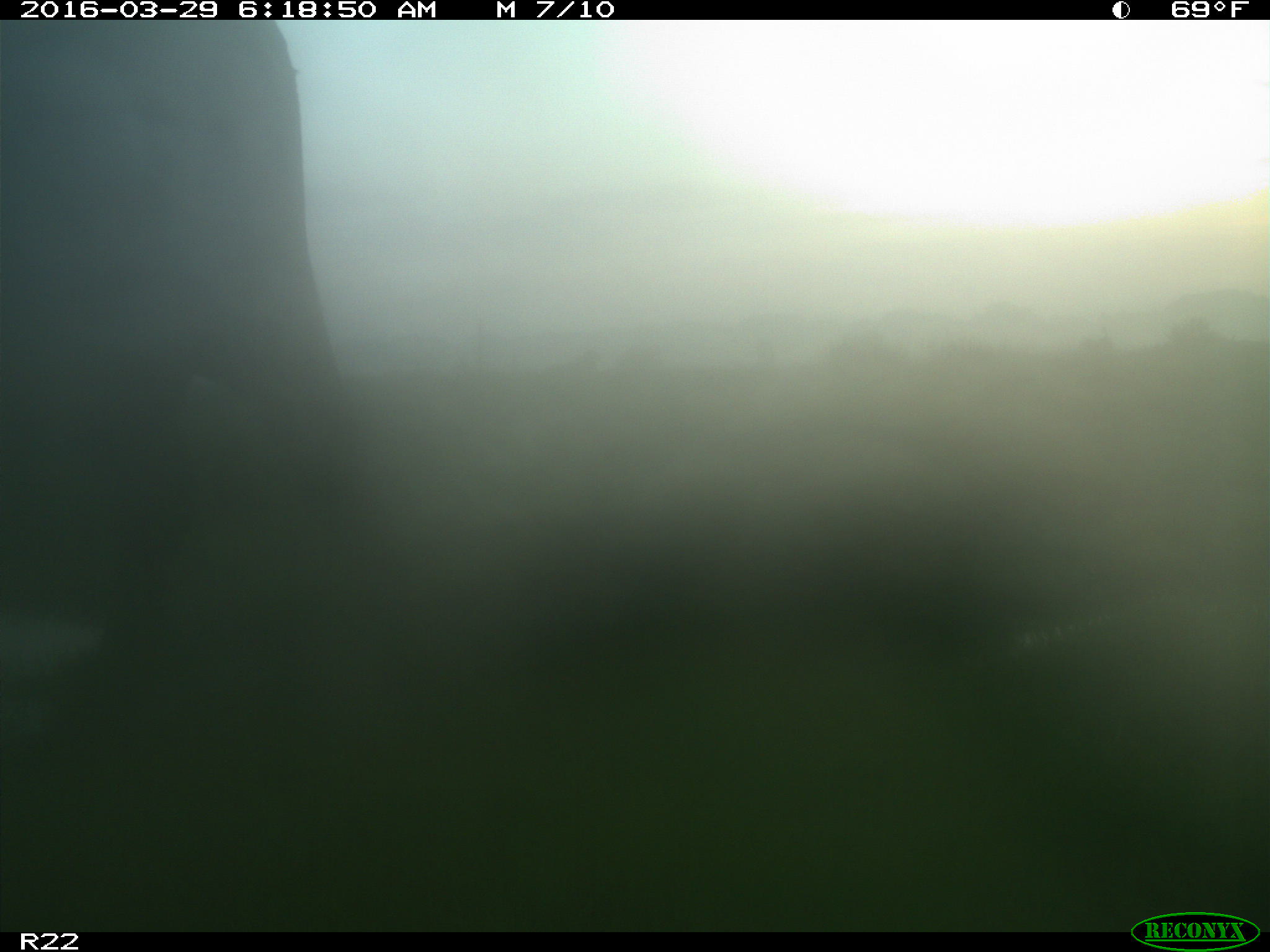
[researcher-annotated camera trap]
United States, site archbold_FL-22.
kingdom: Animalia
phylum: Chordata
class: Mammalia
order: Artiodactyla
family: Bovidae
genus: Bos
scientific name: Bos taurus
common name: domestic cow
Bos taurus (domestic cow).